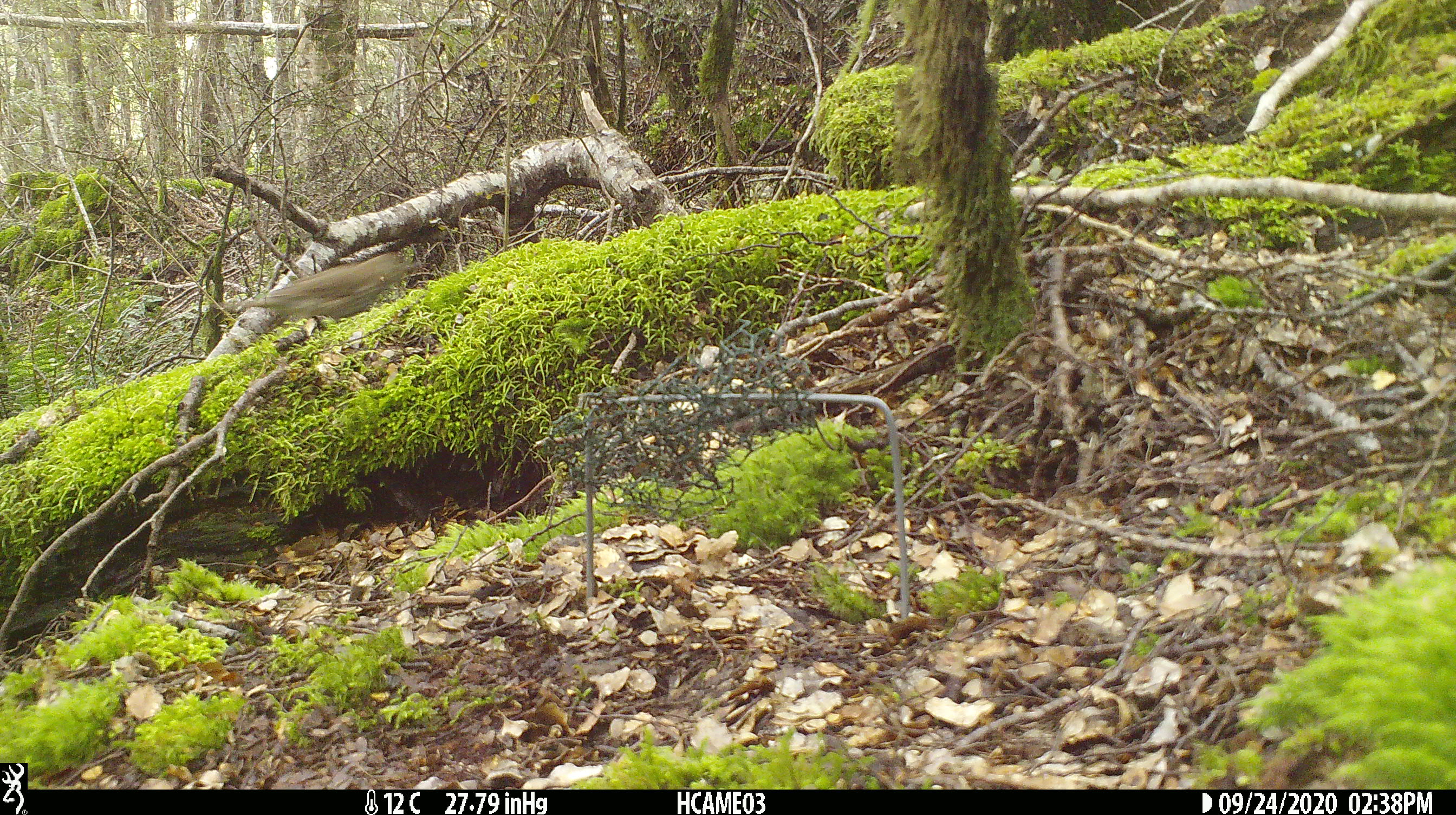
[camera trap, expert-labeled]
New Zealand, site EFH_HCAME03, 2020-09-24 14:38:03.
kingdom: Animalia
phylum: Chordata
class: Aves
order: Passeriformes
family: Turdidae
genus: Turdus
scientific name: Turdus philomelos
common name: song thrush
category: thrush